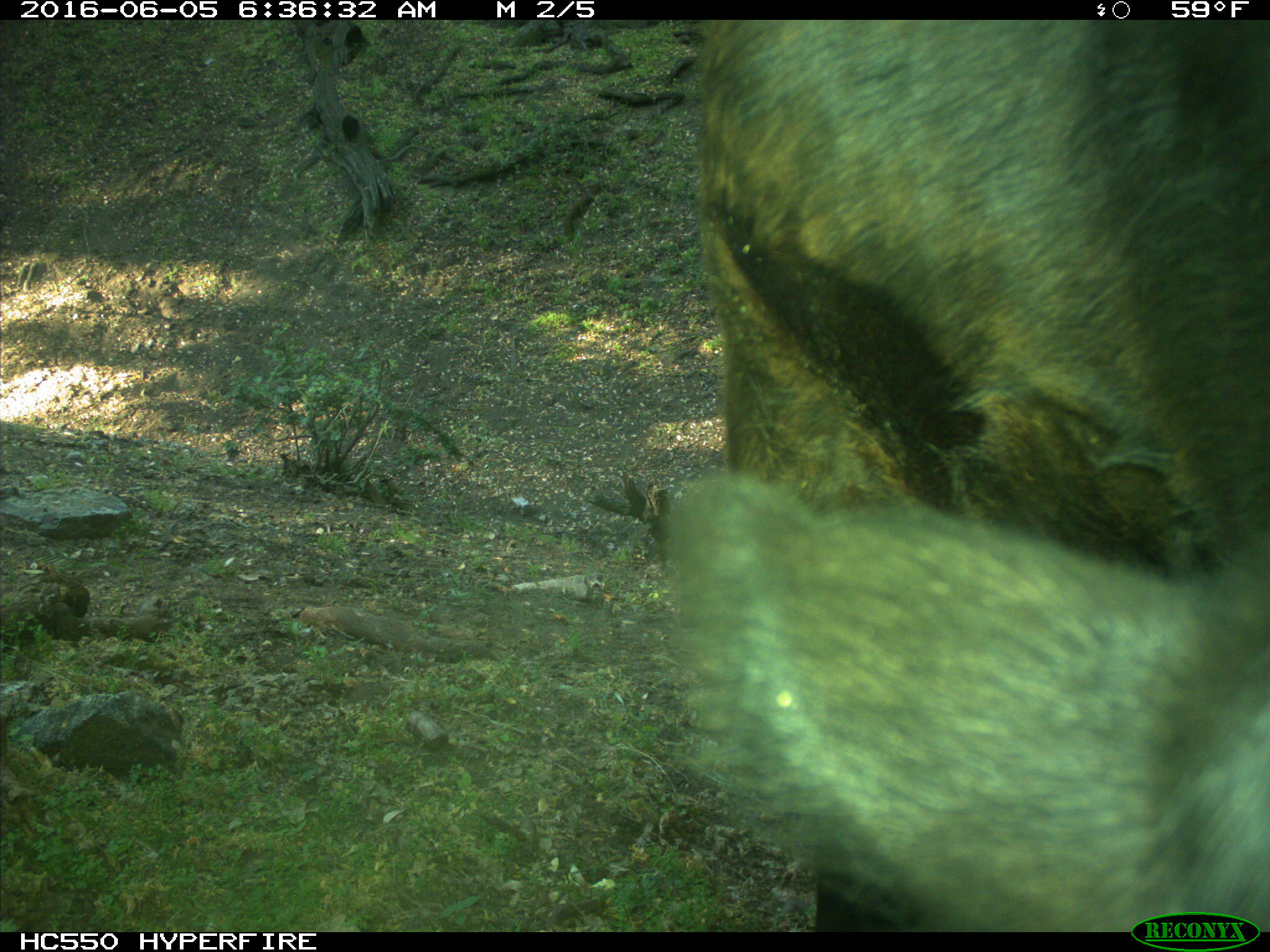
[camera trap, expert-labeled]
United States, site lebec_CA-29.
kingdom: Animalia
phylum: Chordata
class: Mammalia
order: Artiodactyla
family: Bovidae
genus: Bos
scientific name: Bos taurus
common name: domestic cow